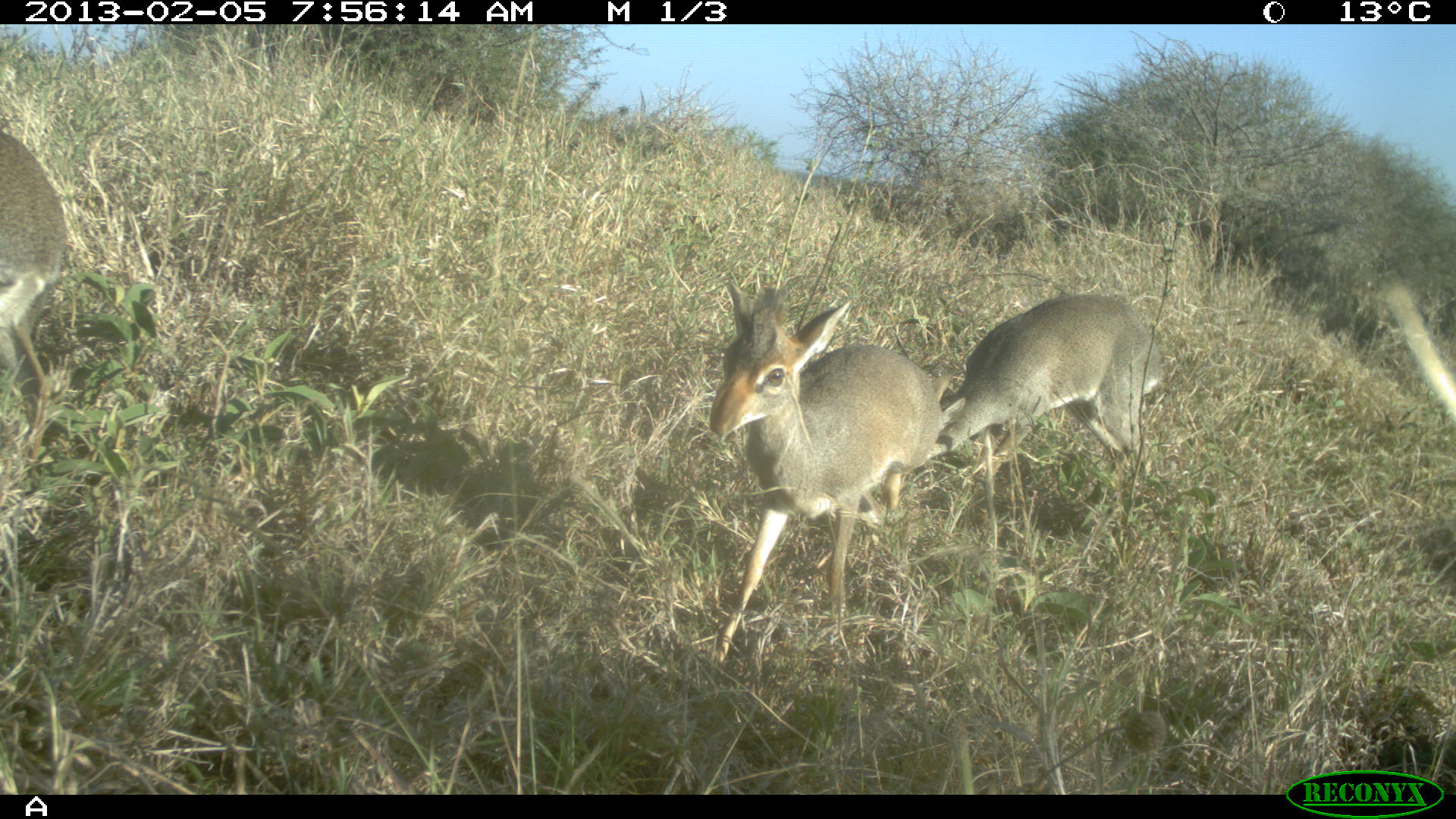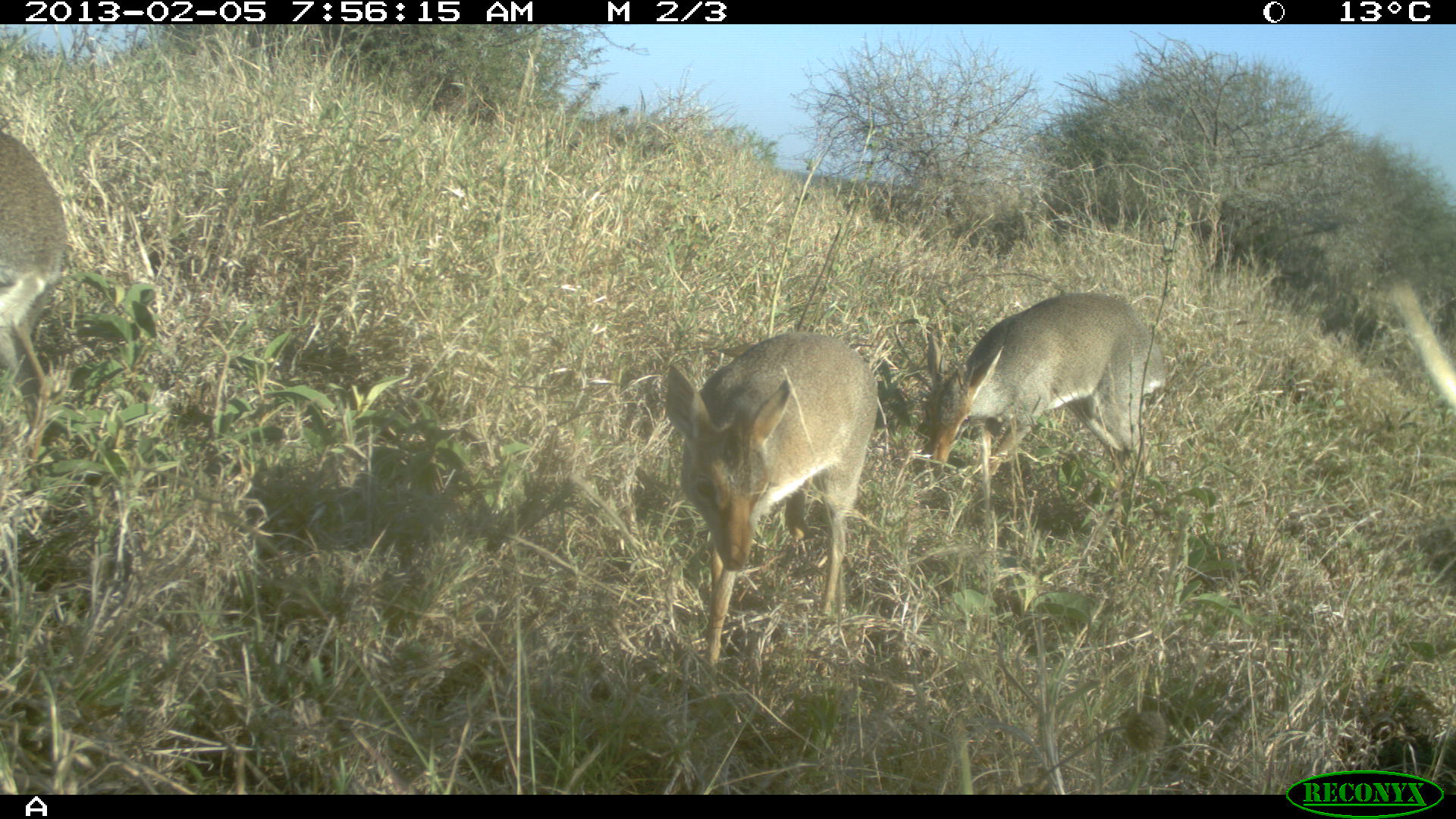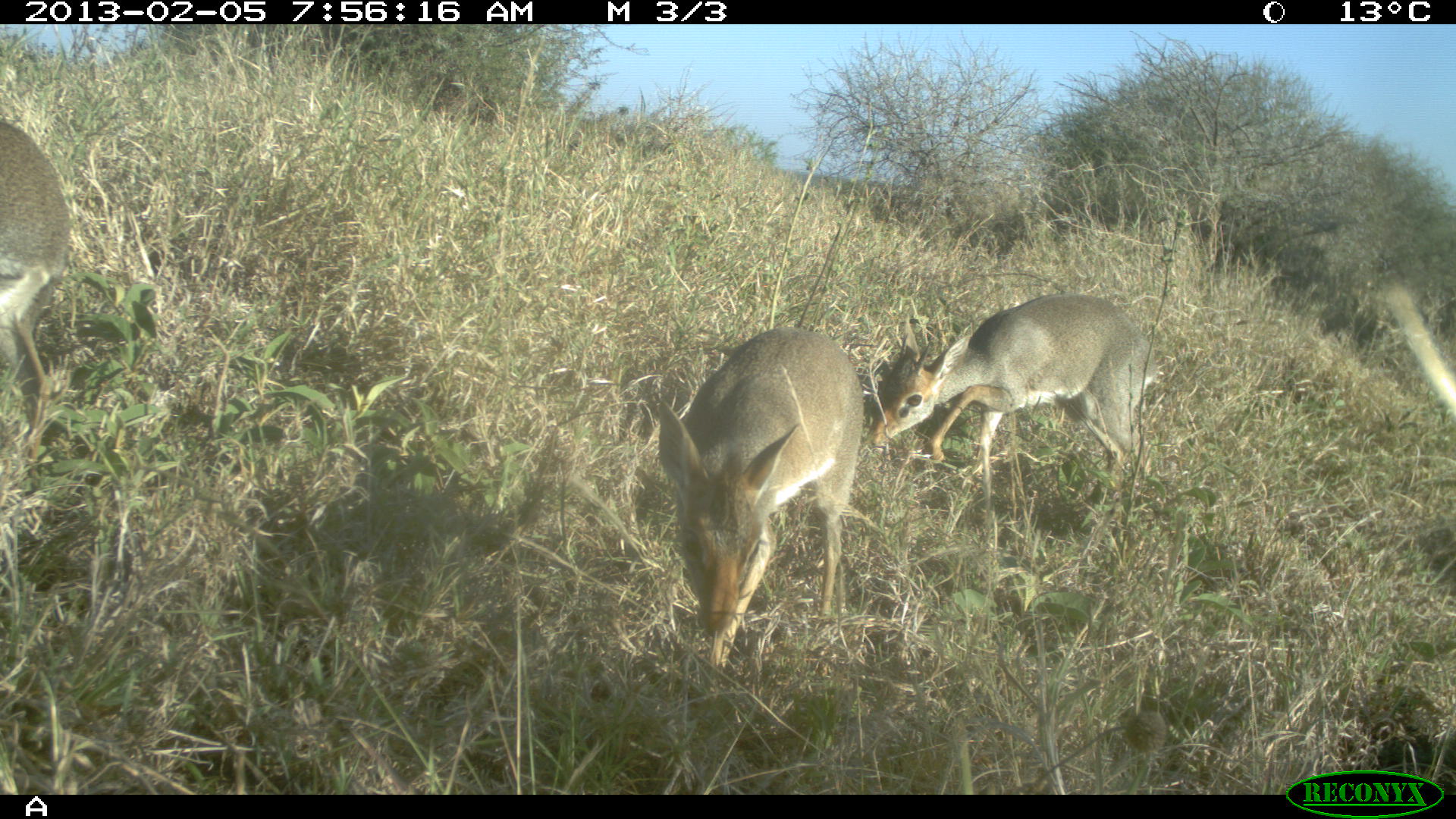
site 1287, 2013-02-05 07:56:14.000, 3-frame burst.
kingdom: Animalia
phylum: Chordata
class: Mammalia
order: Artiodactyla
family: Bovidae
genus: Madoqua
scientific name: Madoqua guentheri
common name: günther's dik-dik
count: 3